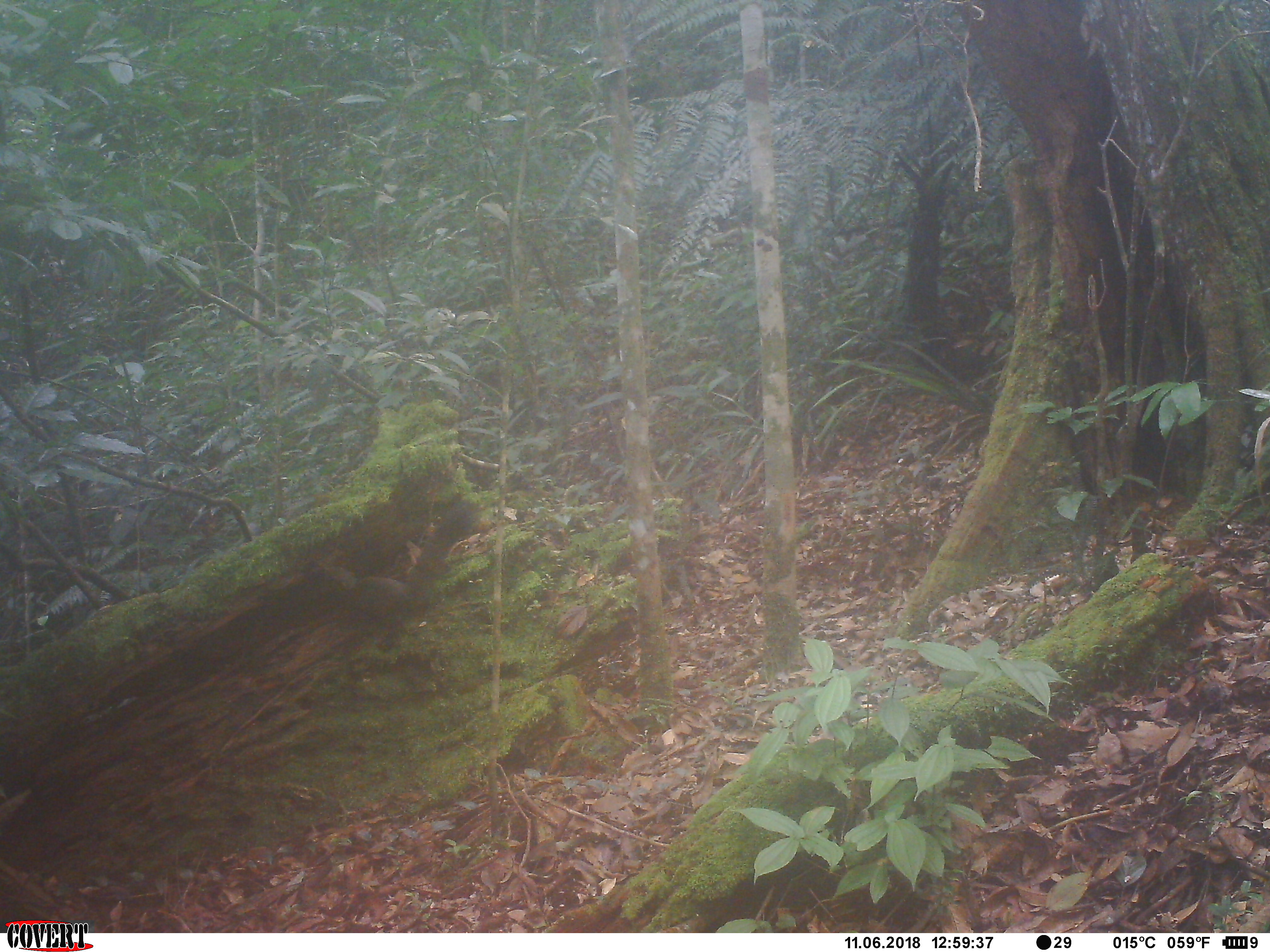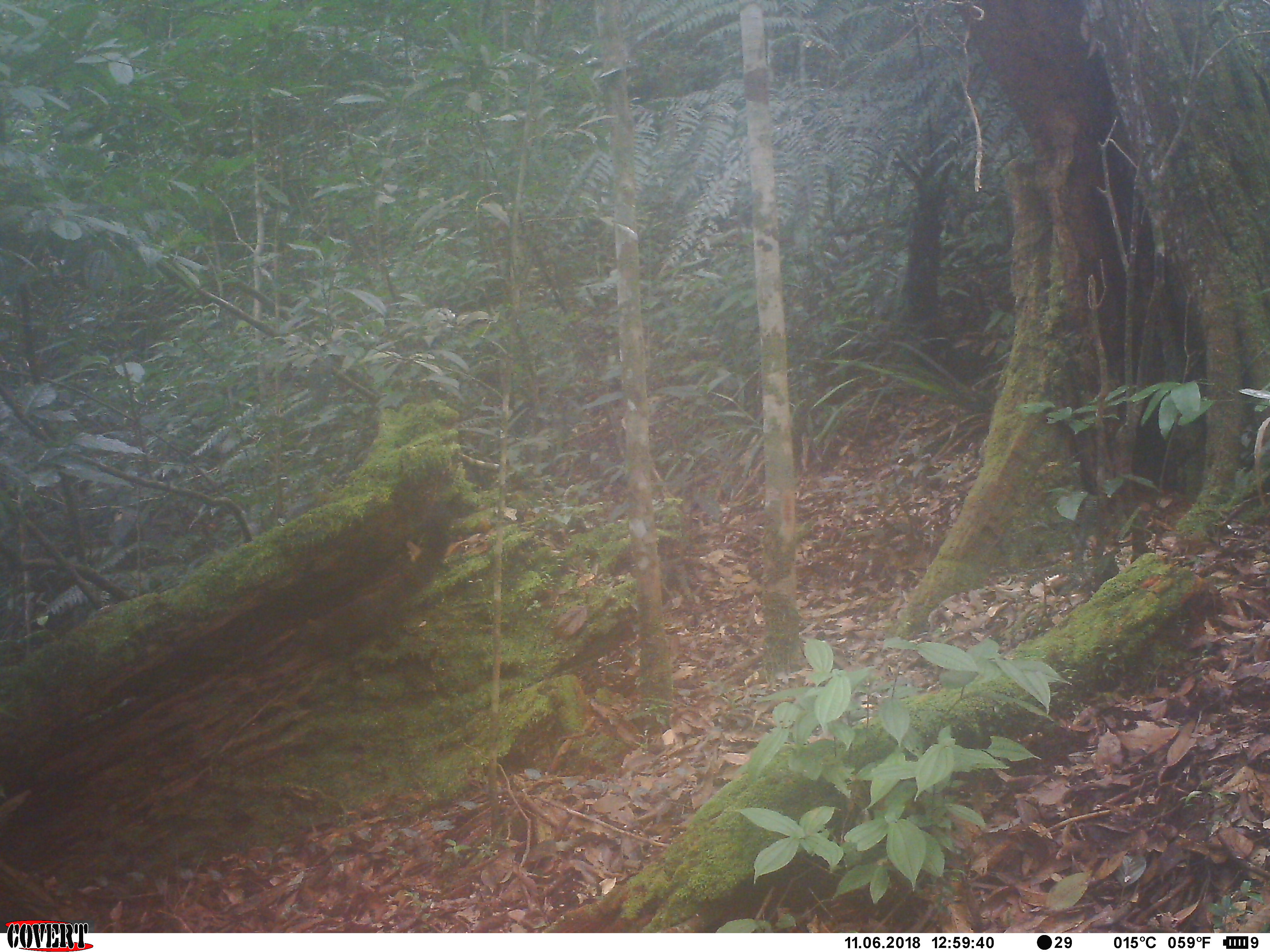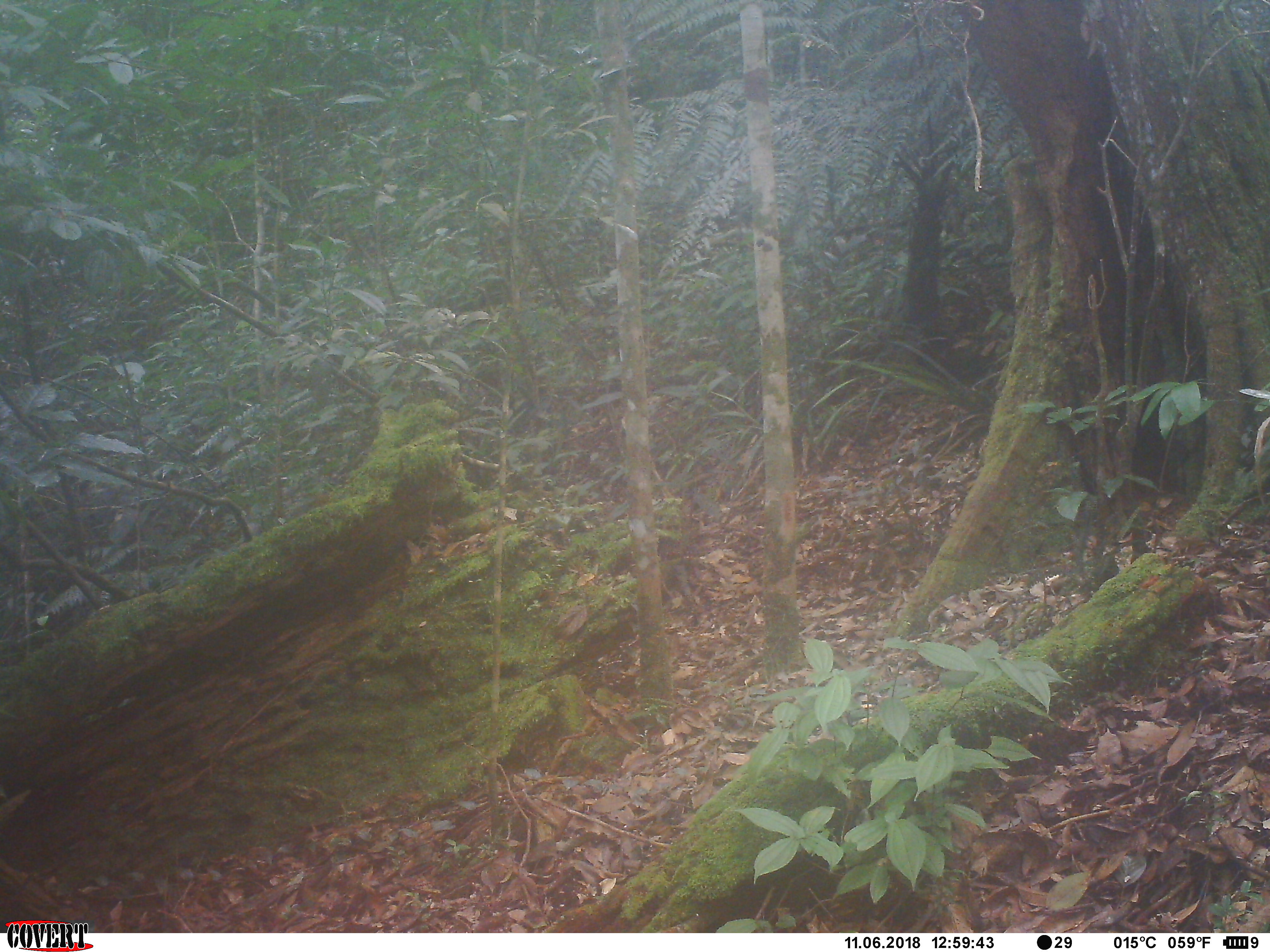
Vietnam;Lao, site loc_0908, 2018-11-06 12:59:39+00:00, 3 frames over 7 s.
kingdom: Animalia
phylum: Chordata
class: Mammalia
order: Rodentia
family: Sciuridae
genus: Sciurus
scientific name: Sciurus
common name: squirrel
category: unidentified squirrel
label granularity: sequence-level